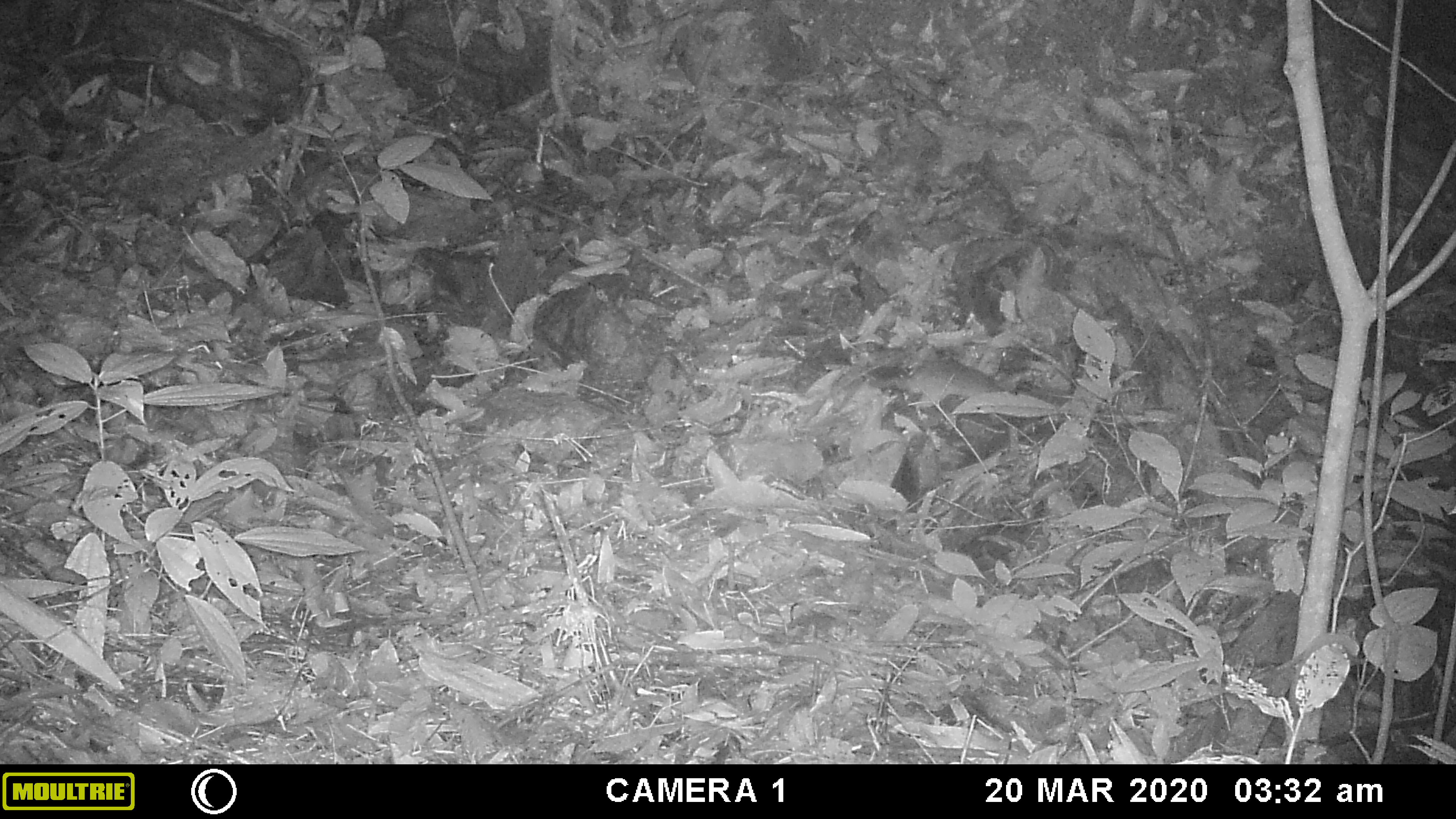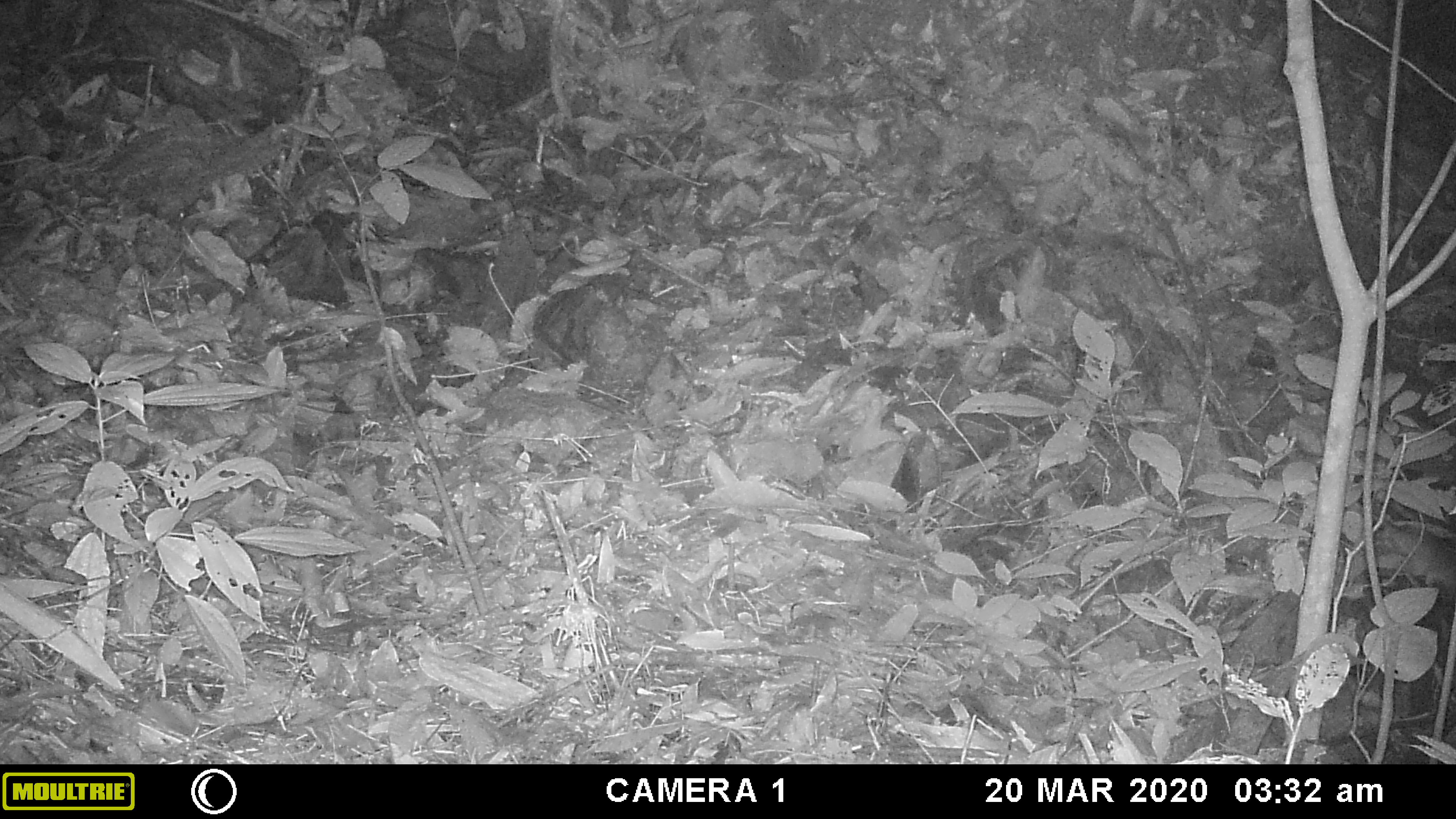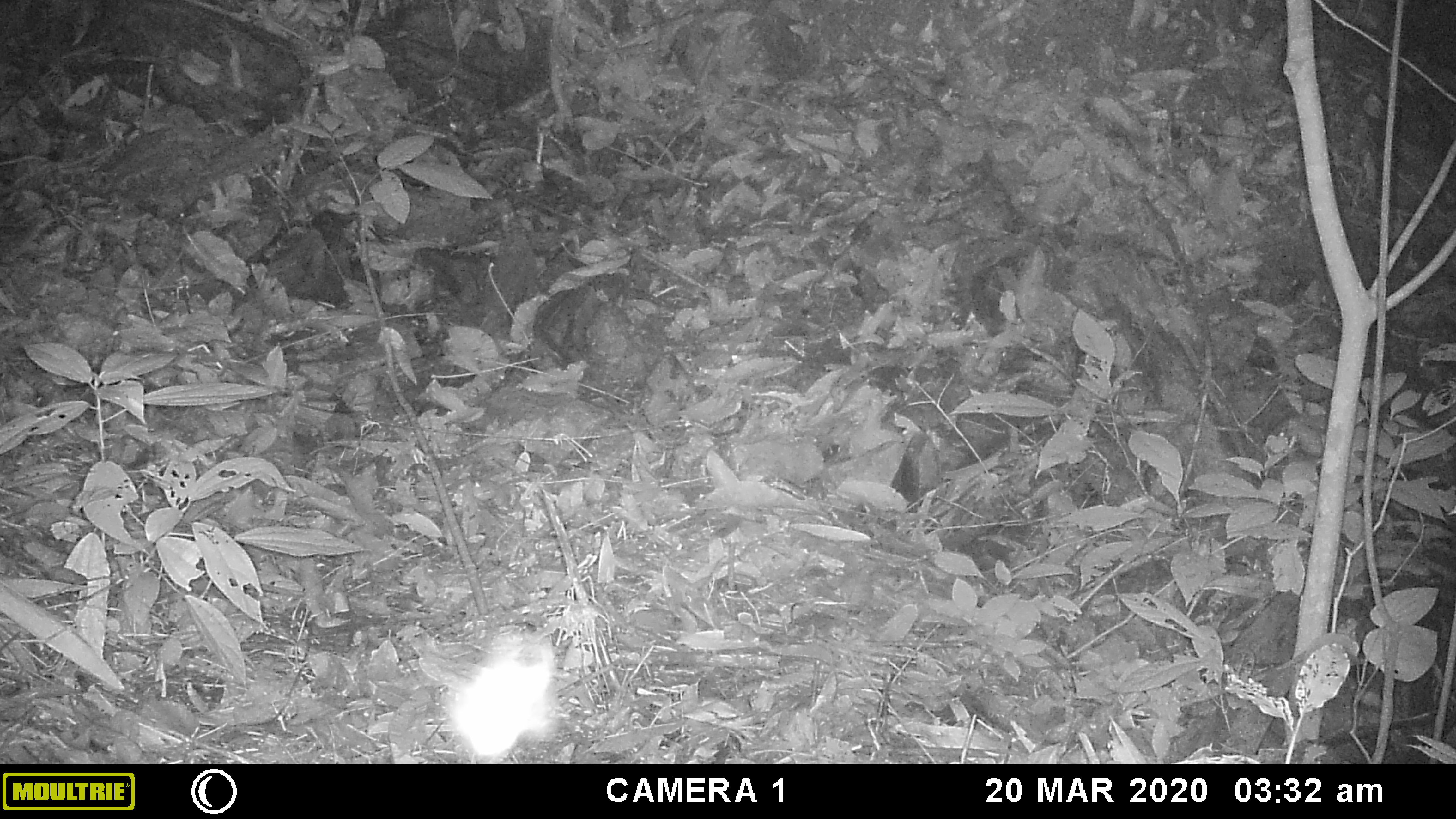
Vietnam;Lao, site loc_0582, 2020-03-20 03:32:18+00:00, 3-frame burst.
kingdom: Animalia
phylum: Chordata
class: Mammalia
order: Rodentia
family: Muridae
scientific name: Muridae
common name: old-world mice and rats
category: unidentified murid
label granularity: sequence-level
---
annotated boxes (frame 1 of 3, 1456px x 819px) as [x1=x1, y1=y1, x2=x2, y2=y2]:
unidentified murid: [x1=871, y1=359, x2=1016, y2=407]